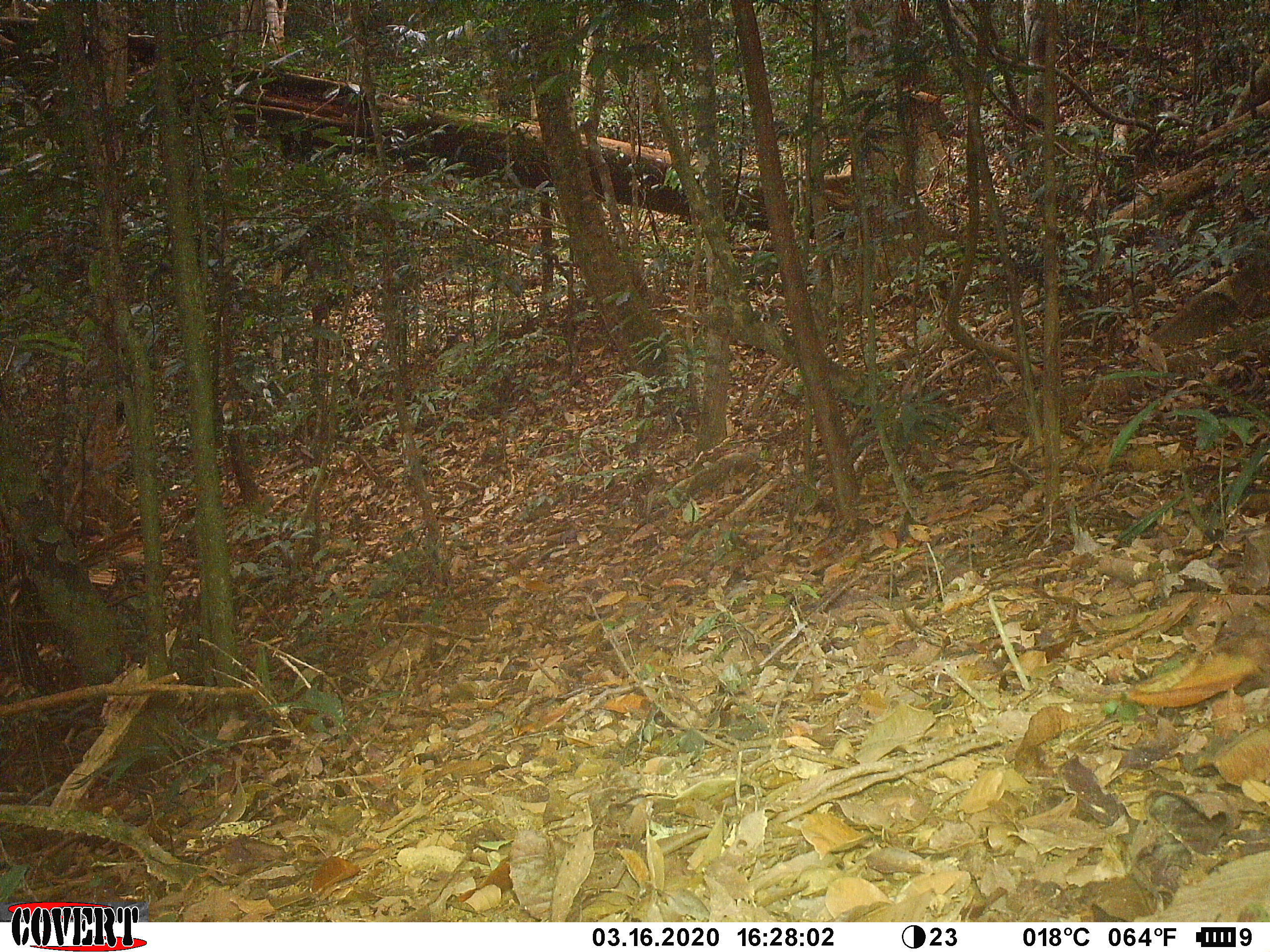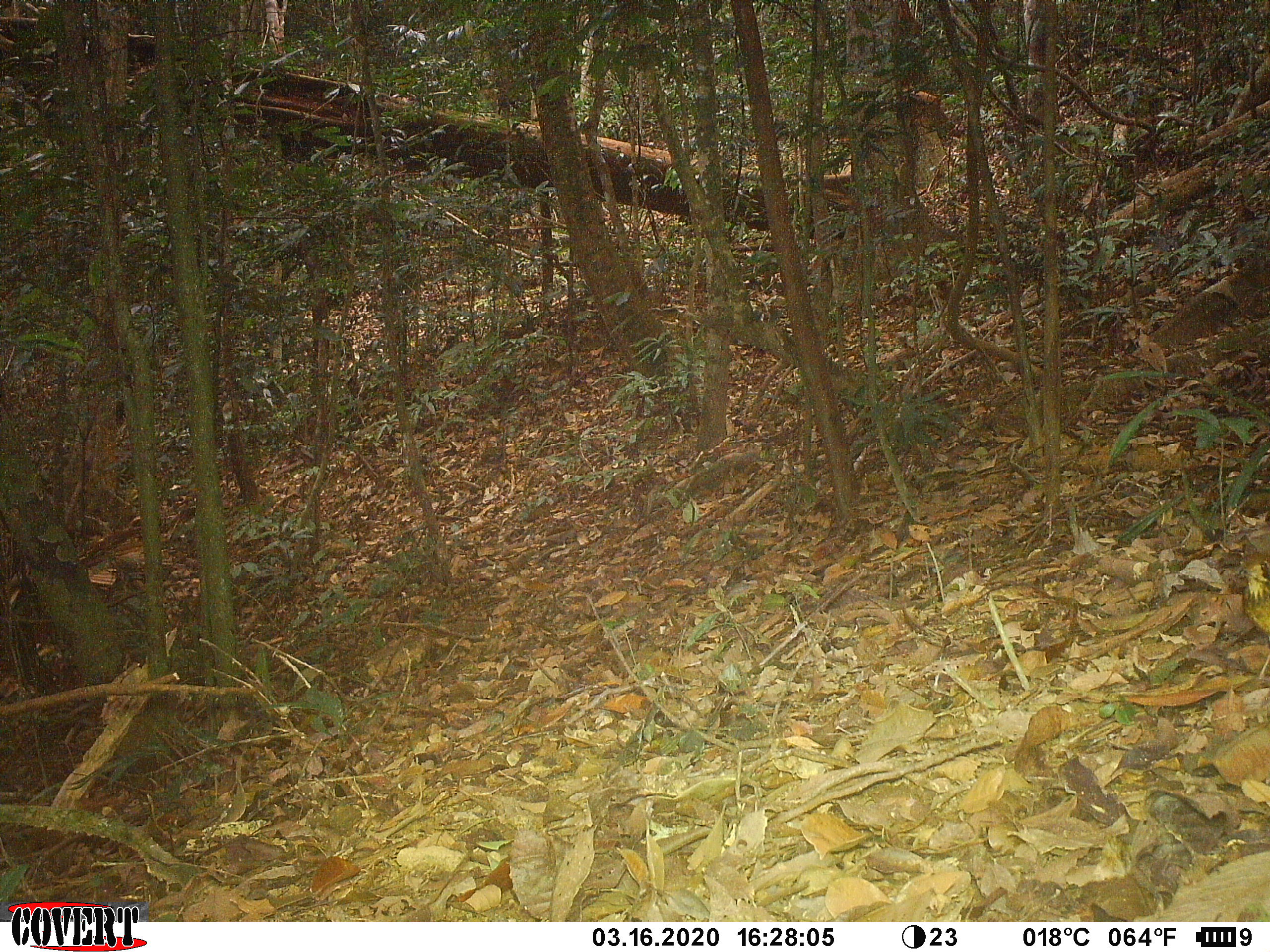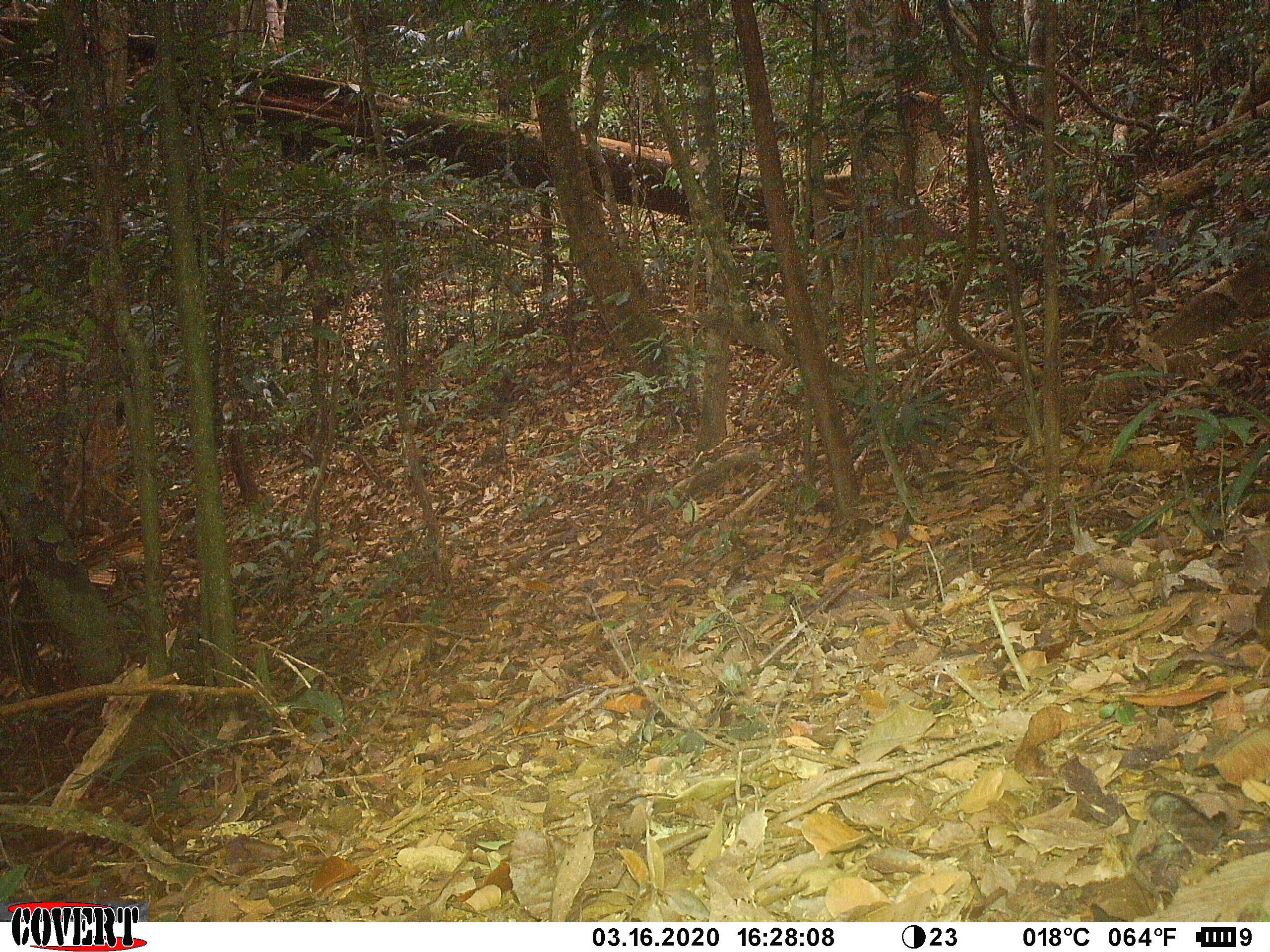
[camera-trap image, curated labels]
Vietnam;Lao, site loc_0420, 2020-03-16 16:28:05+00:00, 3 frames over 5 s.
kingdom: Animalia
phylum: Chordata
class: Aves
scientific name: Aves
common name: bird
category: unidentified bird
Unidentified bird (bird) (Aves). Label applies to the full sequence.